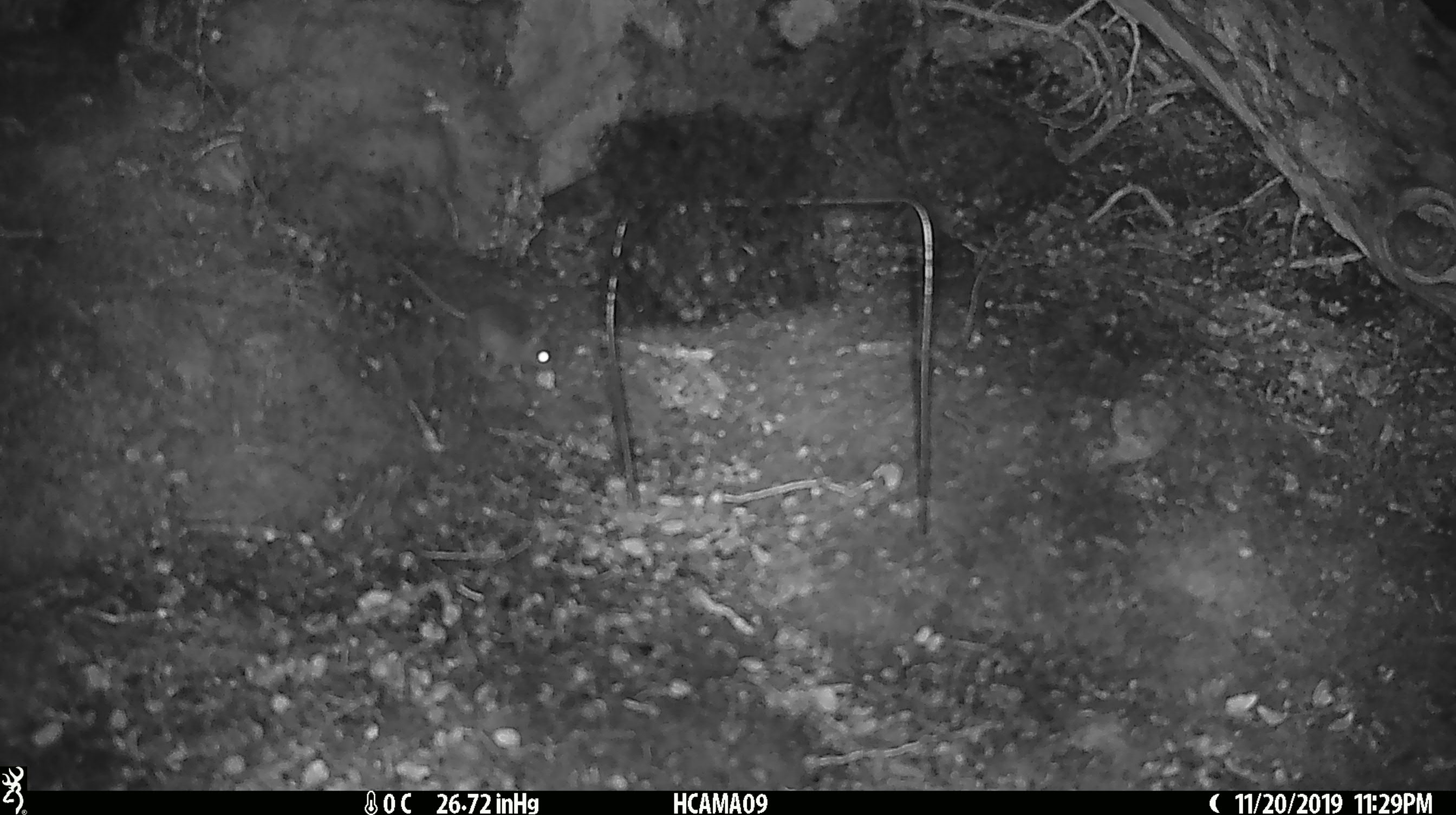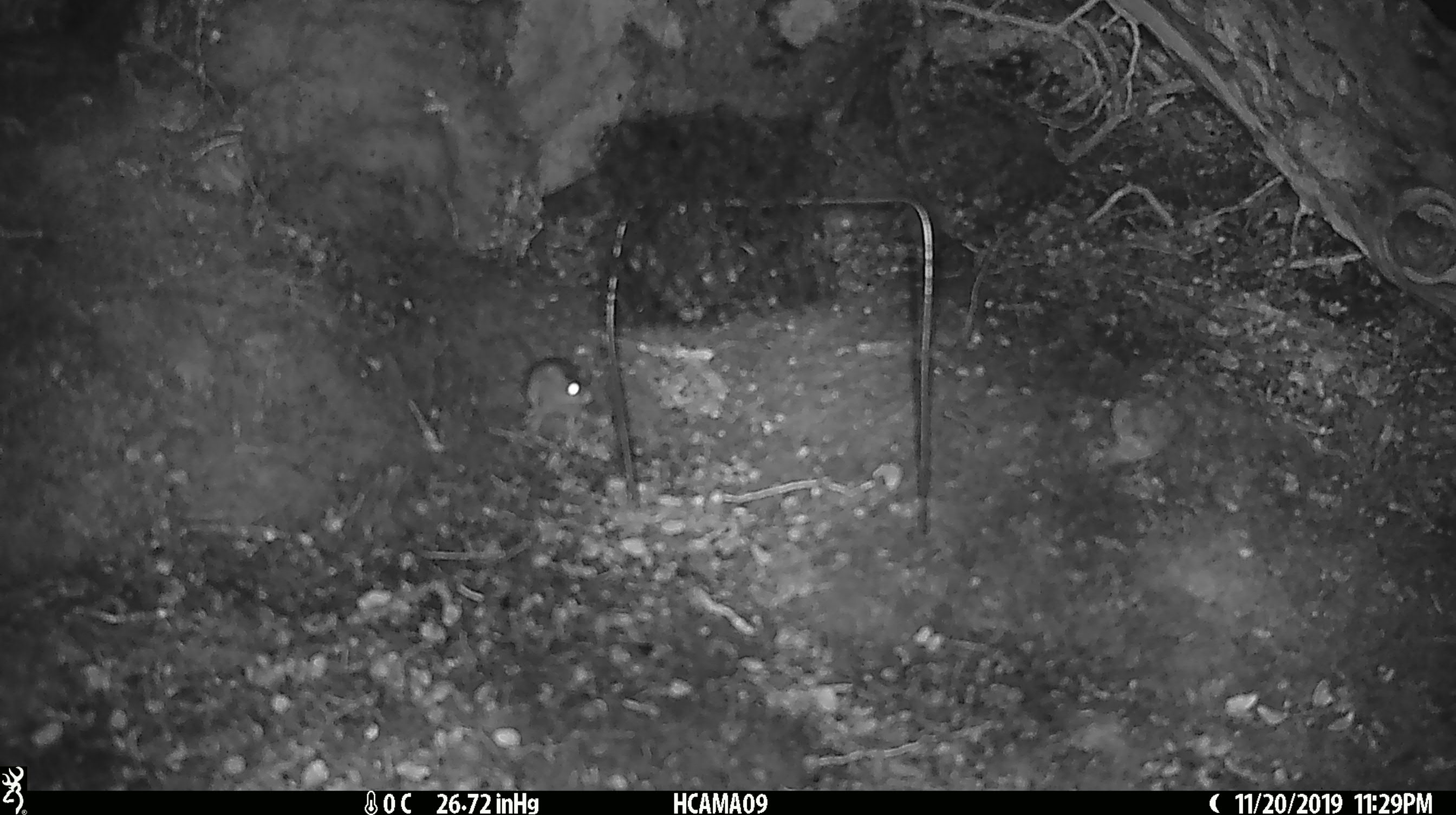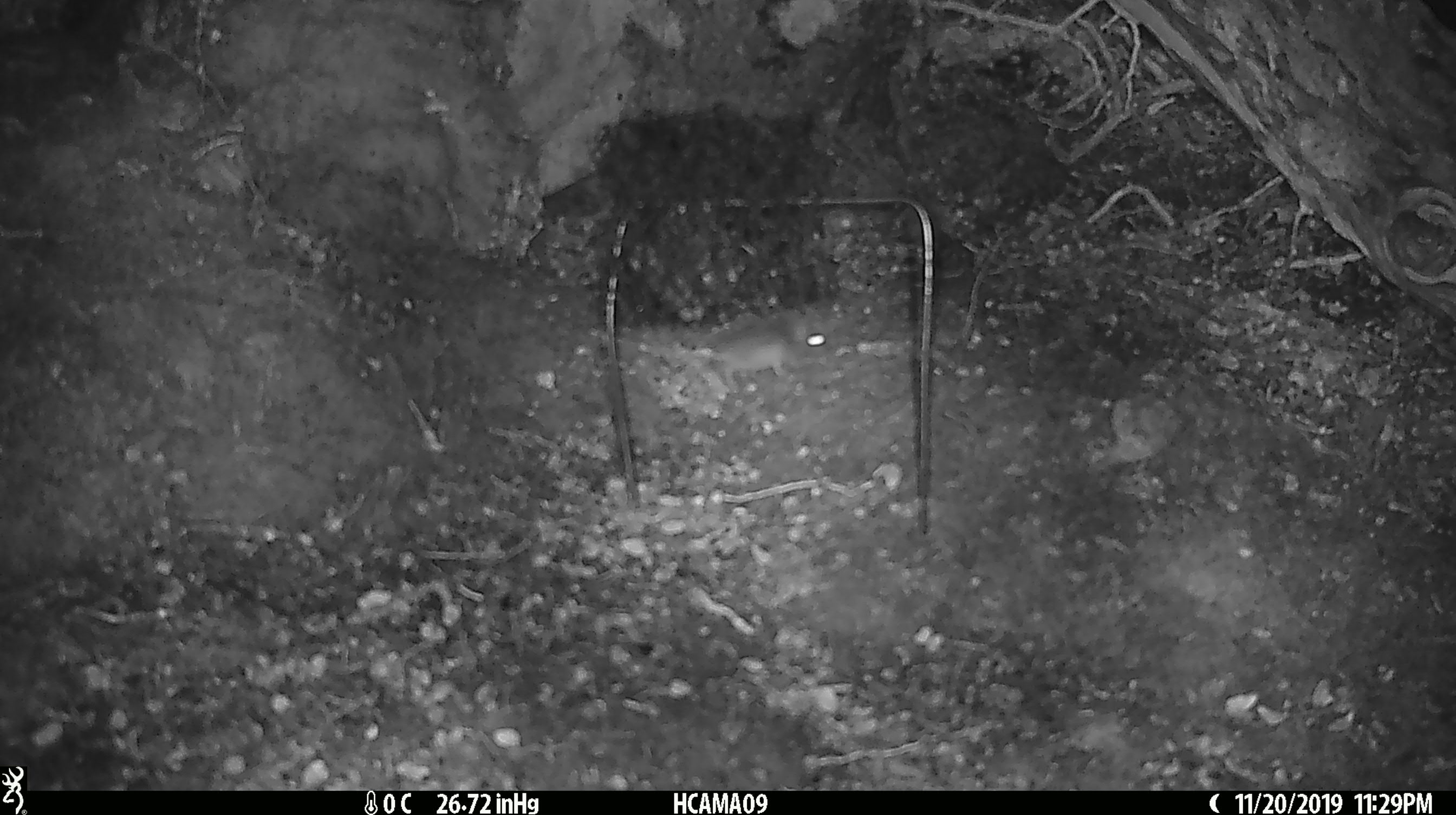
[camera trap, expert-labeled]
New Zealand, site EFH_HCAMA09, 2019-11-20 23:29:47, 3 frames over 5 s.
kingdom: Animalia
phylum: Chordata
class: Mammalia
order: Rodentia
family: Muridae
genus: Mus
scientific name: Mus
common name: mouse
Mouse (Mus).